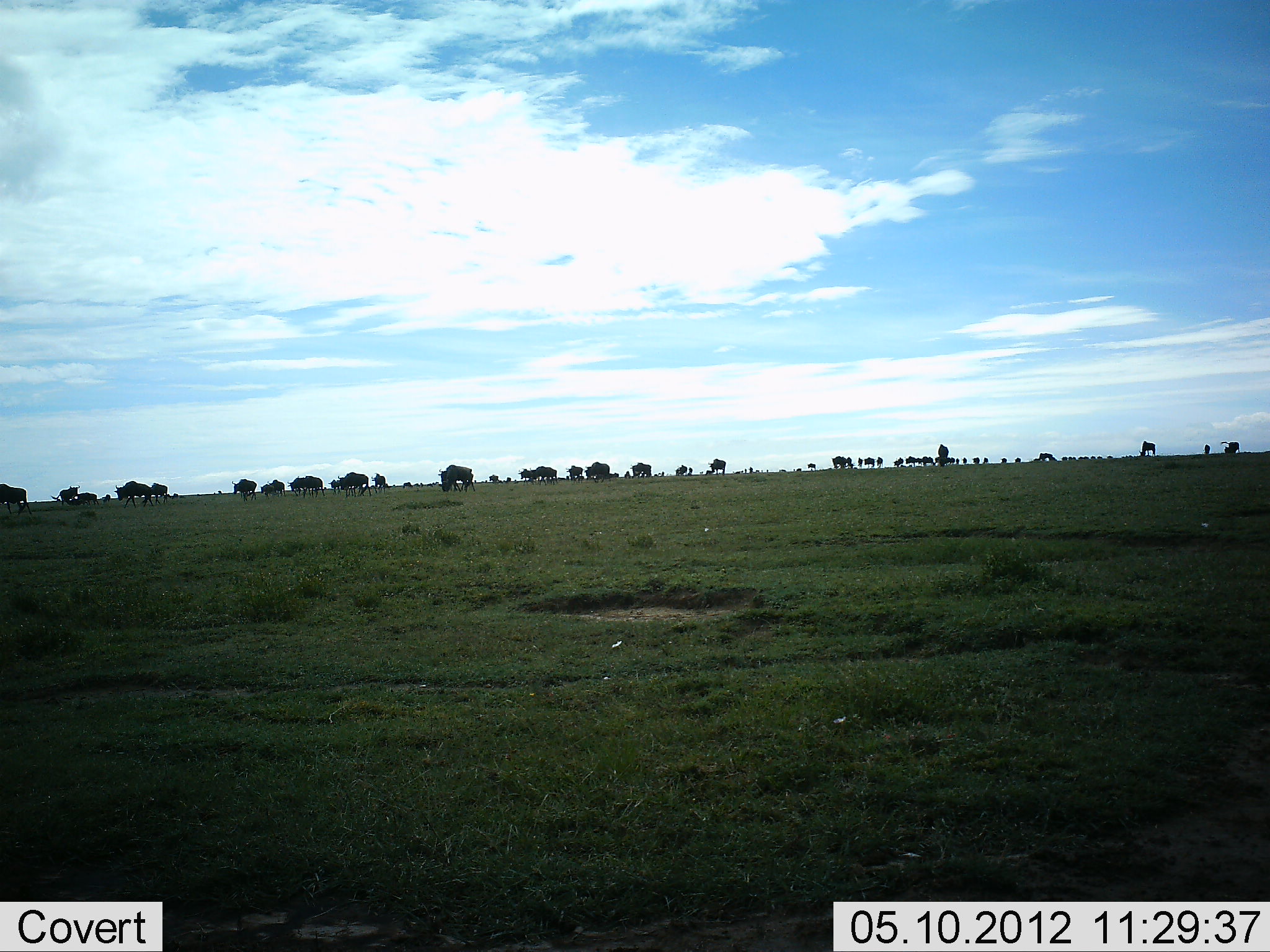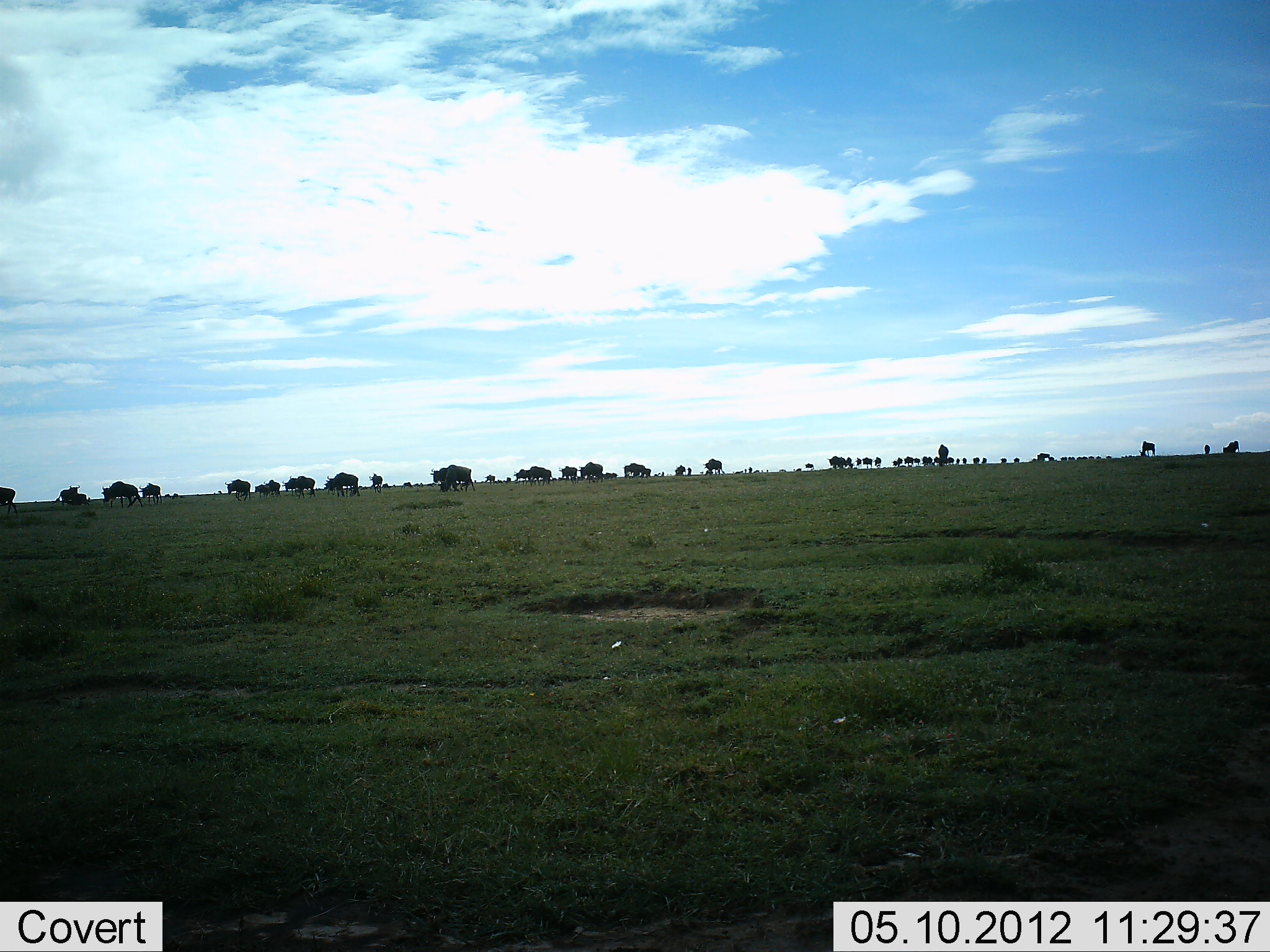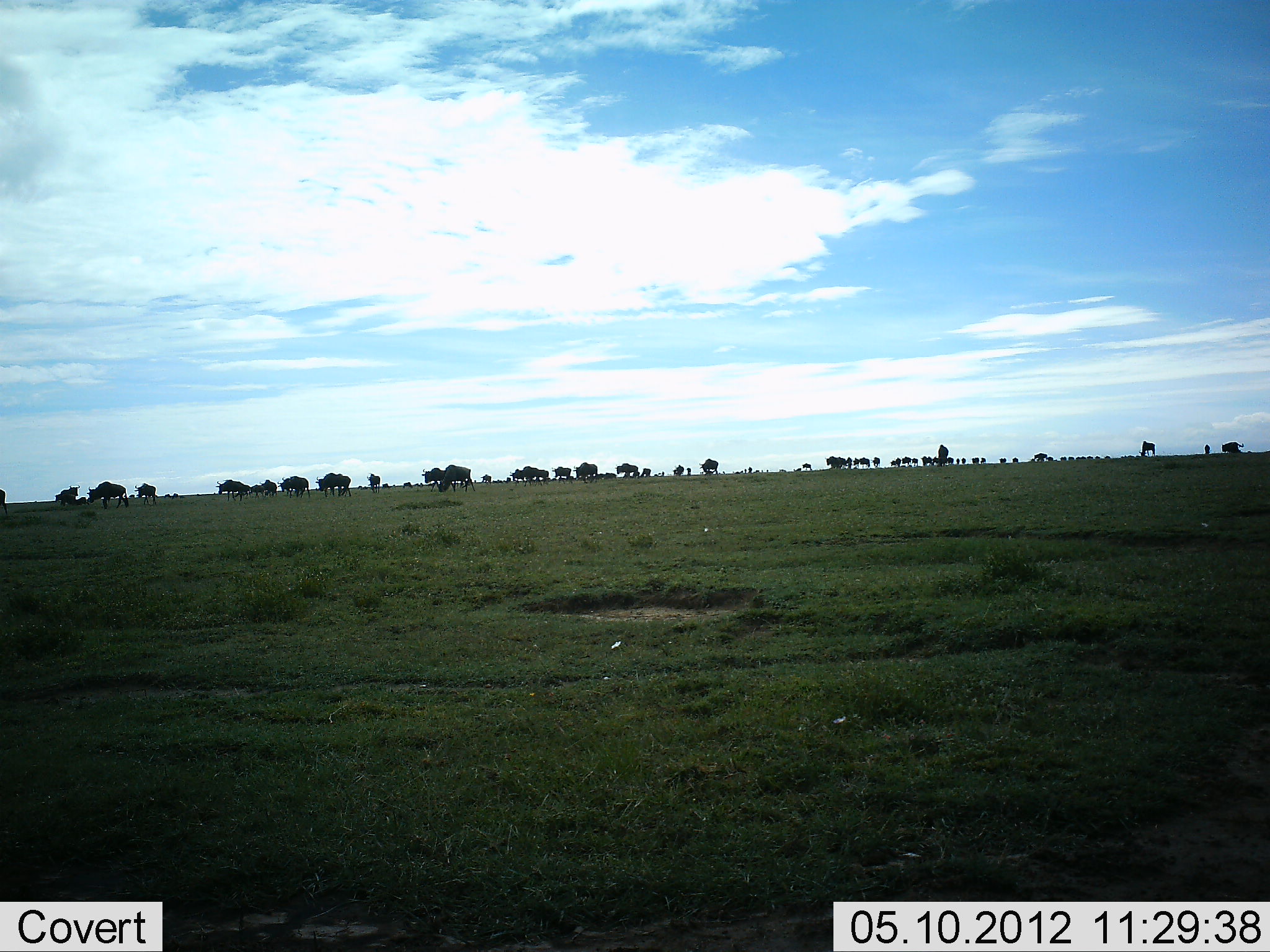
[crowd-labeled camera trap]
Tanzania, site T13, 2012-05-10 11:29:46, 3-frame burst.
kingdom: Animalia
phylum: Chordata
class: Mammalia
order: Artiodactyla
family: Bovidae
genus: Connochaetes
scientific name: Connochaetes taurinus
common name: blue wildebeest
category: wildebeest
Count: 11-50.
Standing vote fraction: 0%.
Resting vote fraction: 0%.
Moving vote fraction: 70%.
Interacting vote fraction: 10%.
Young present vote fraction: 0%.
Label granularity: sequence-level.